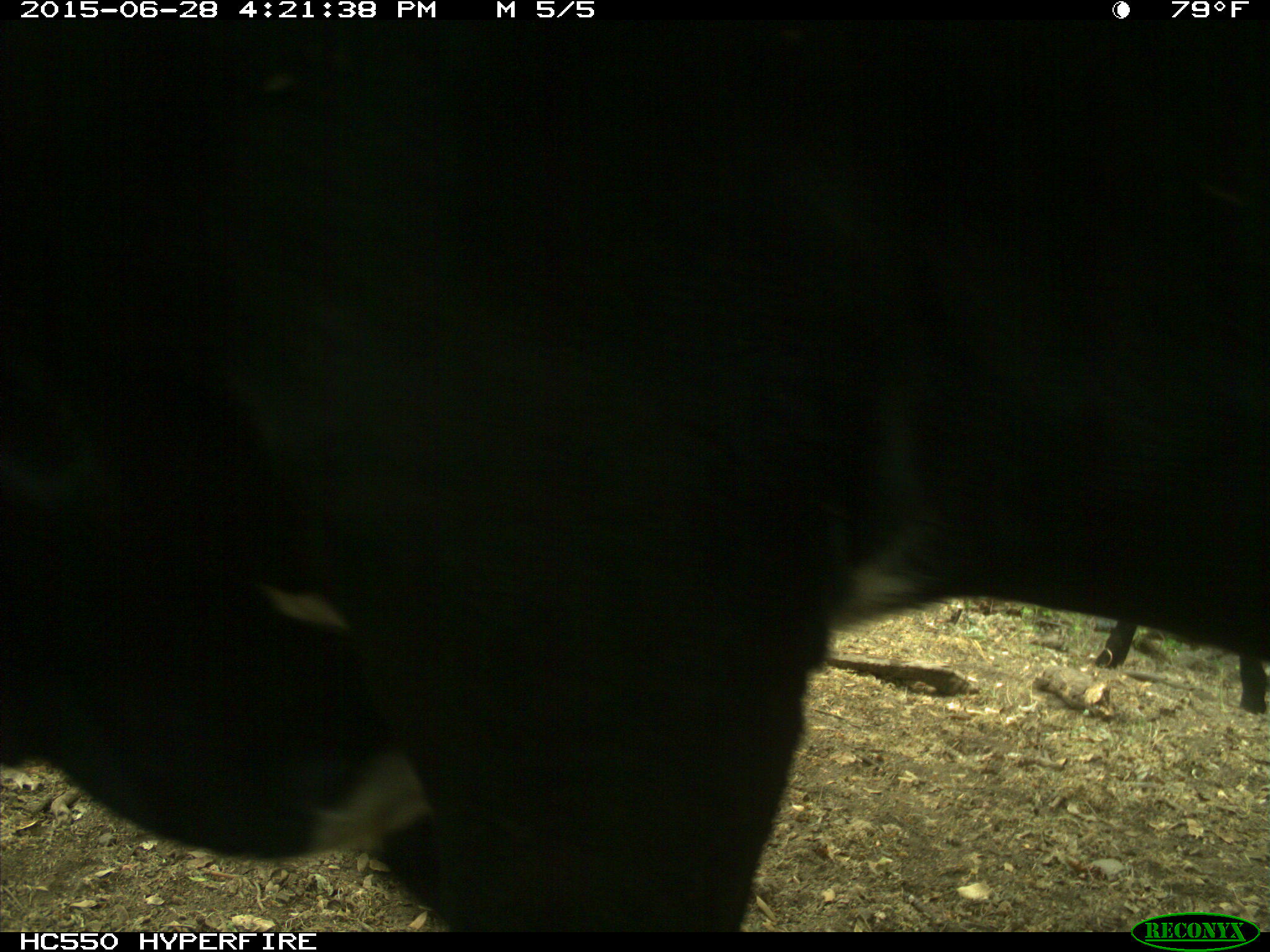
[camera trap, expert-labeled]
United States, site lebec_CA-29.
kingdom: Animalia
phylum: Chordata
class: Mammalia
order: Artiodactyla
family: Bovidae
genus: Bos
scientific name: Bos taurus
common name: domestic cow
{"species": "Bos taurus (domestic cow)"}